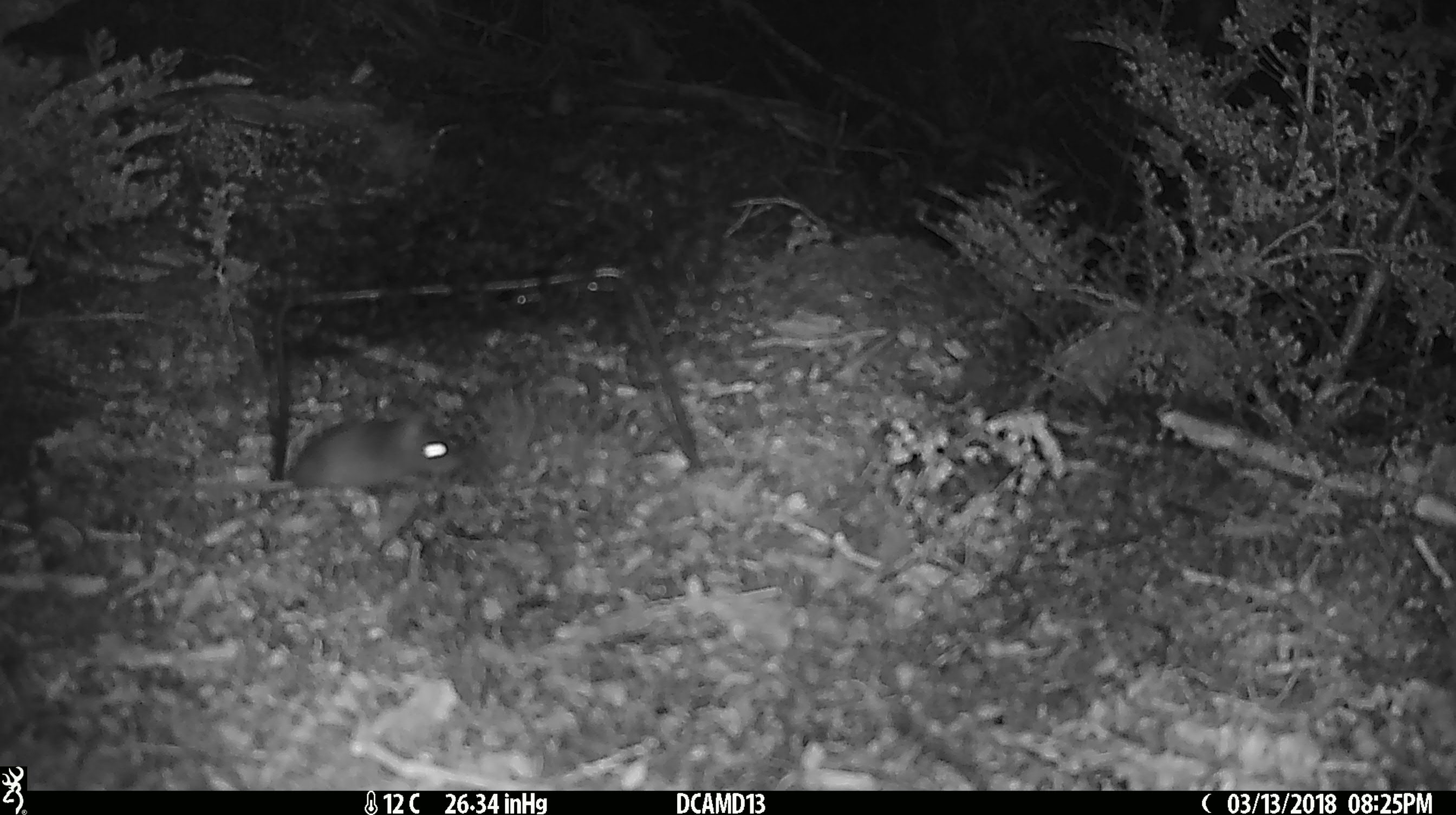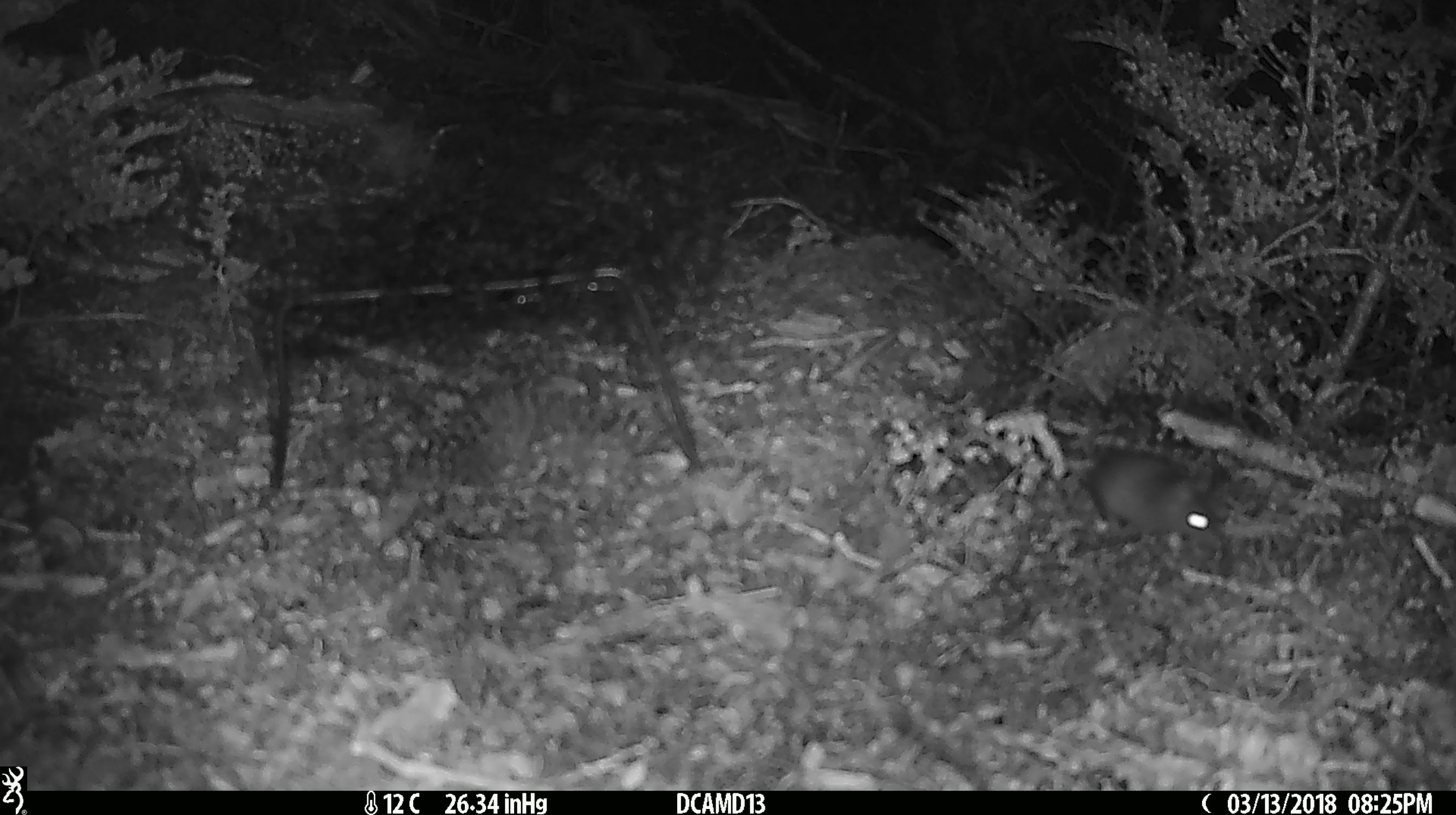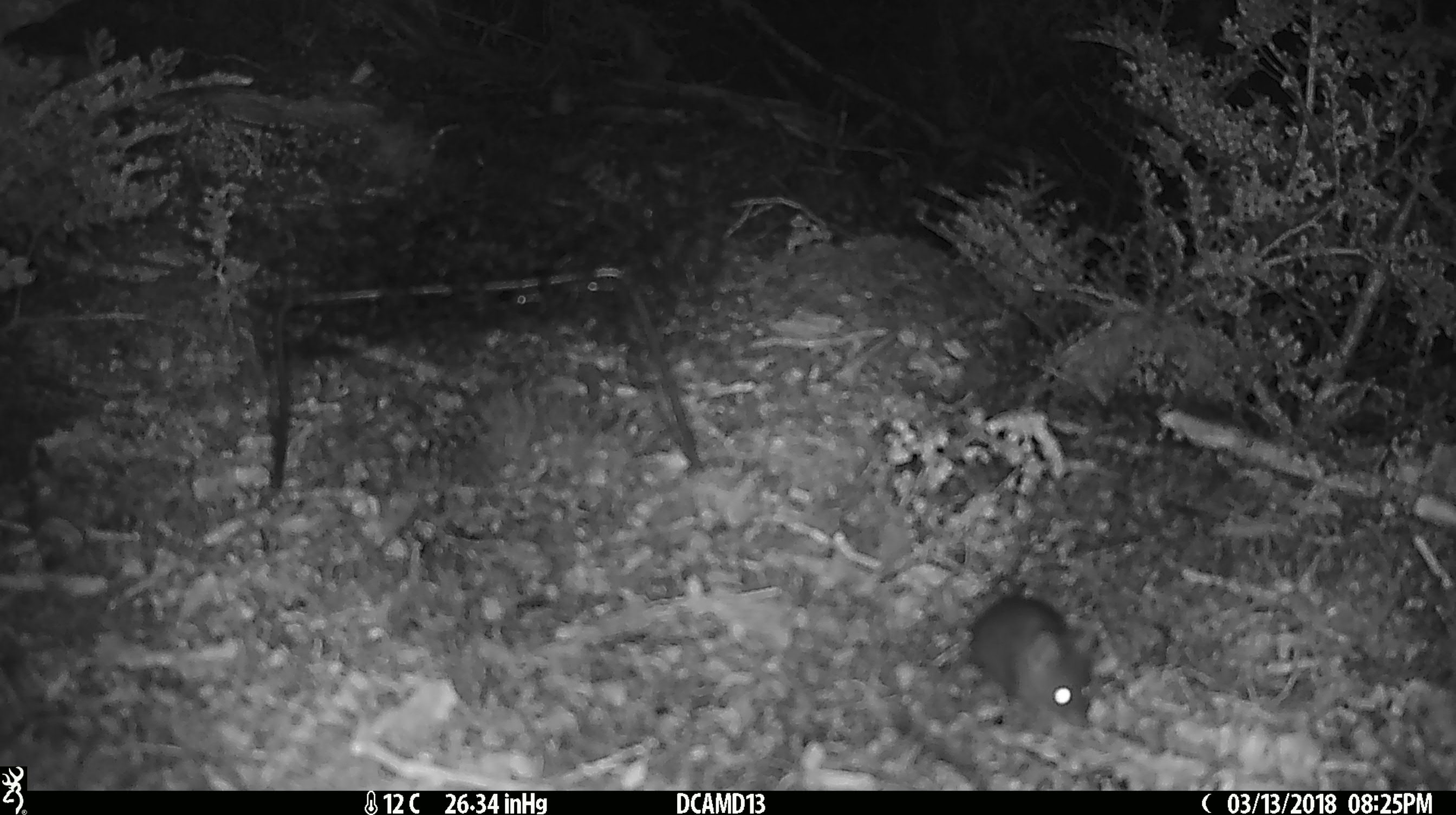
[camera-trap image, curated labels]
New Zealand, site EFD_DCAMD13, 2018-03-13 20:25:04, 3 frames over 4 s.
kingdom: Animalia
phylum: Chordata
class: Mammalia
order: Rodentia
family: Muridae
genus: Mus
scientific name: Mus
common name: mouse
Mouse (Mus).